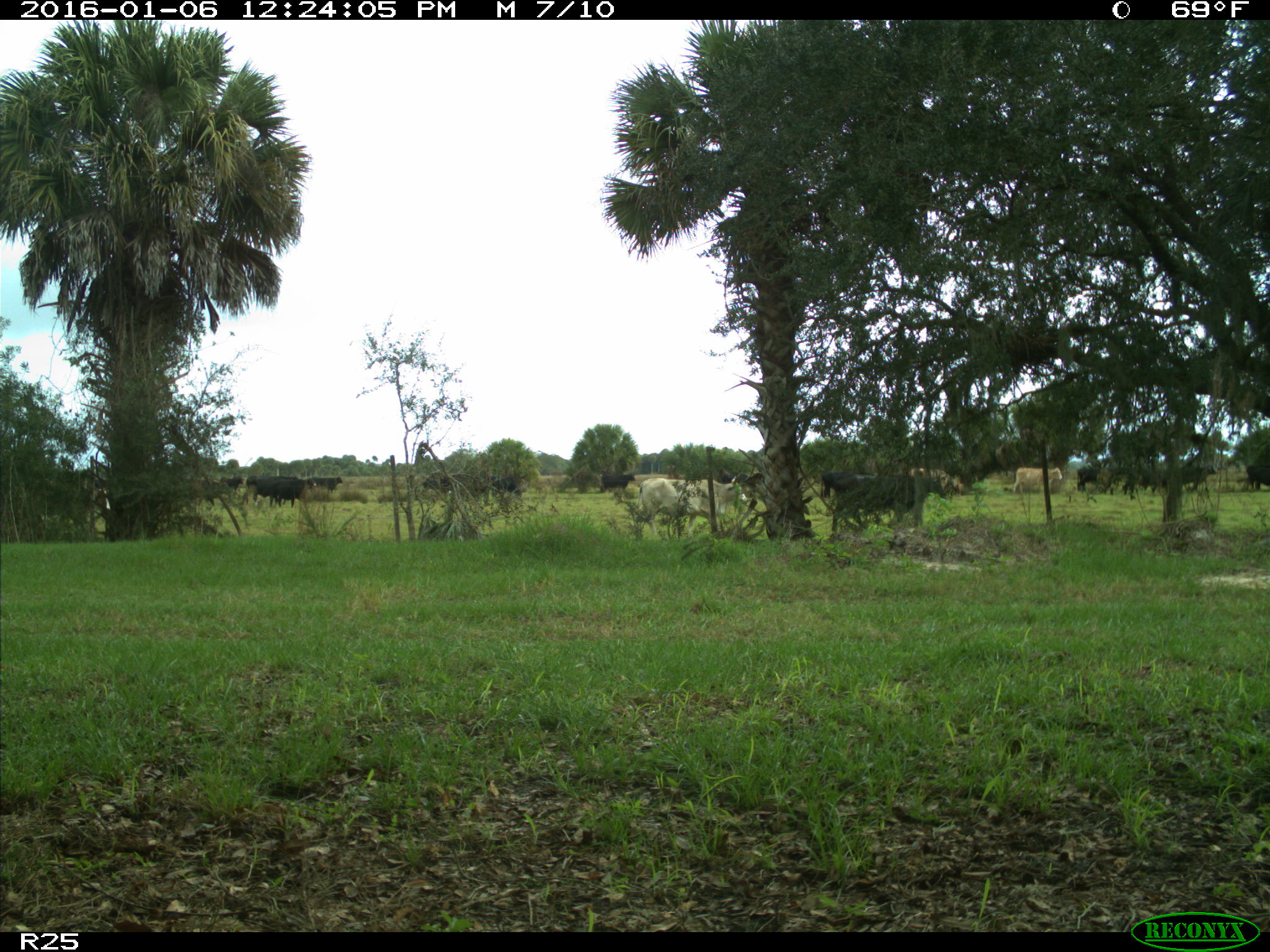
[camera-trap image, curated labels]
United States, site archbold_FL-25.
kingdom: Animalia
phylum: Chordata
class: Mammalia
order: Artiodactyla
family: Bovidae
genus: Bos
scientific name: Bos taurus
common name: domestic cow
Bos taurus (domestic cow).